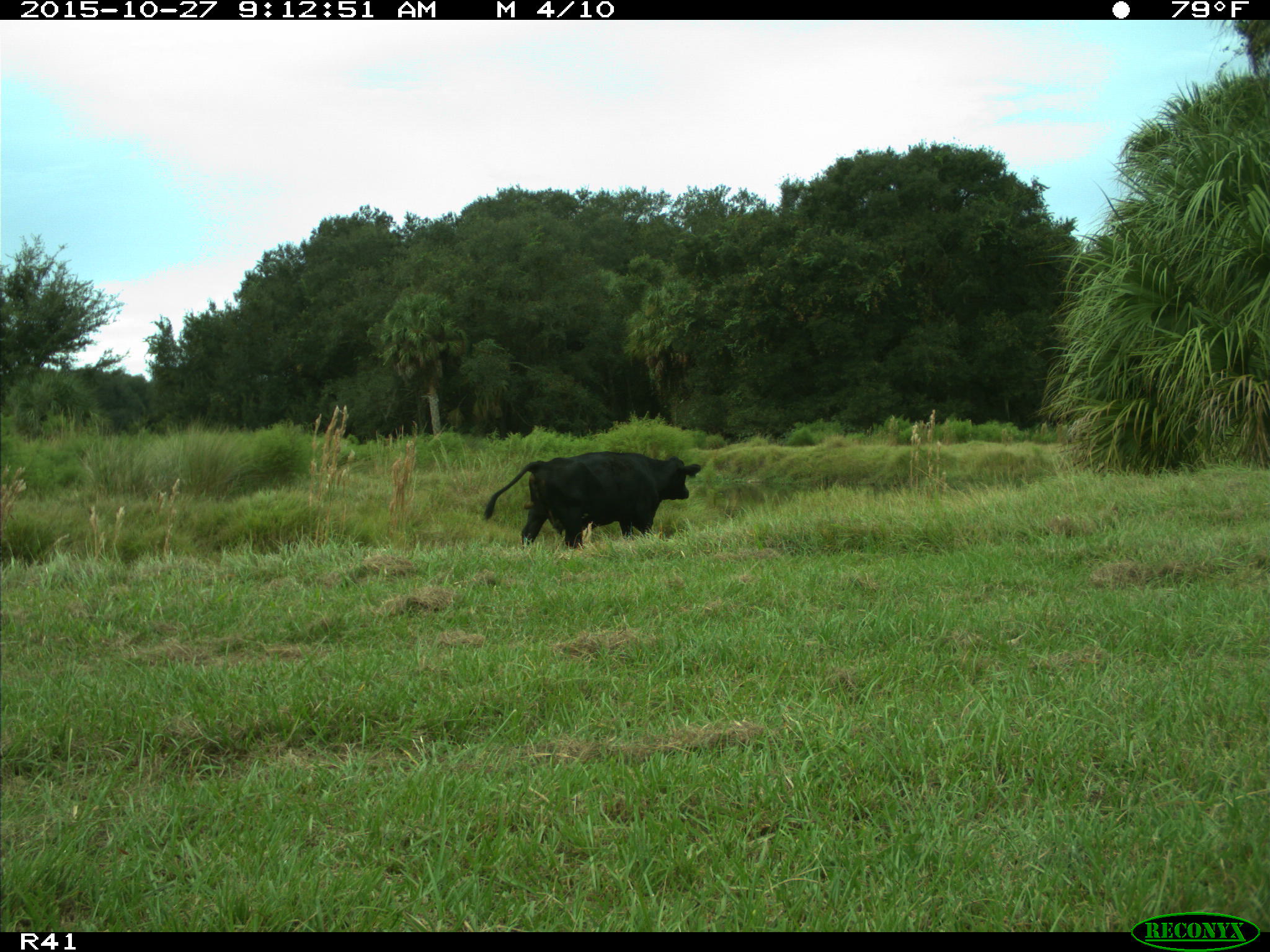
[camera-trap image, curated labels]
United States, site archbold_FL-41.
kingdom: Animalia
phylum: Chordata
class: Mammalia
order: Artiodactyla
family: Bovidae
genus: Bos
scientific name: Bos taurus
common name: domestic cow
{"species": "Bos taurus (domestic cow)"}